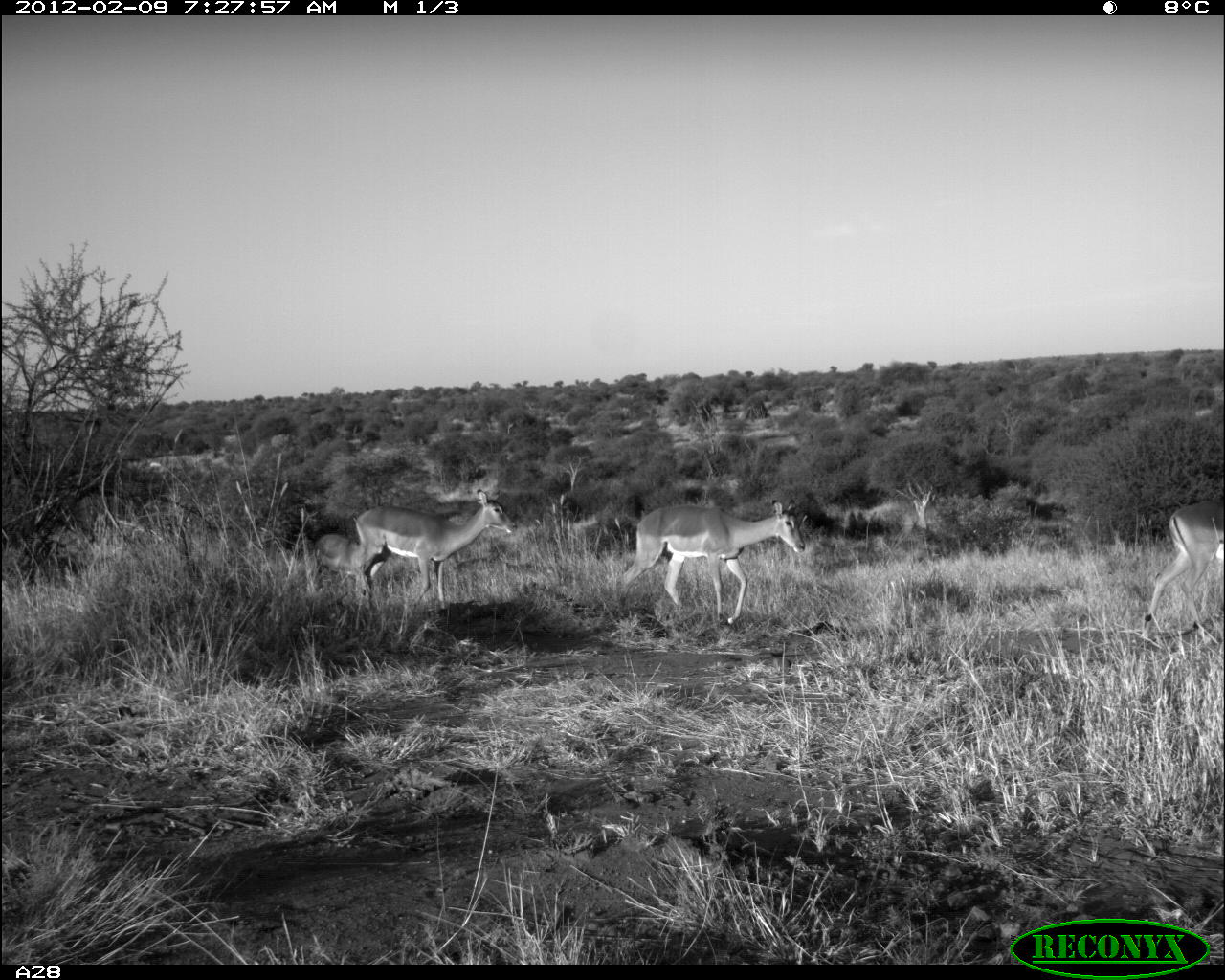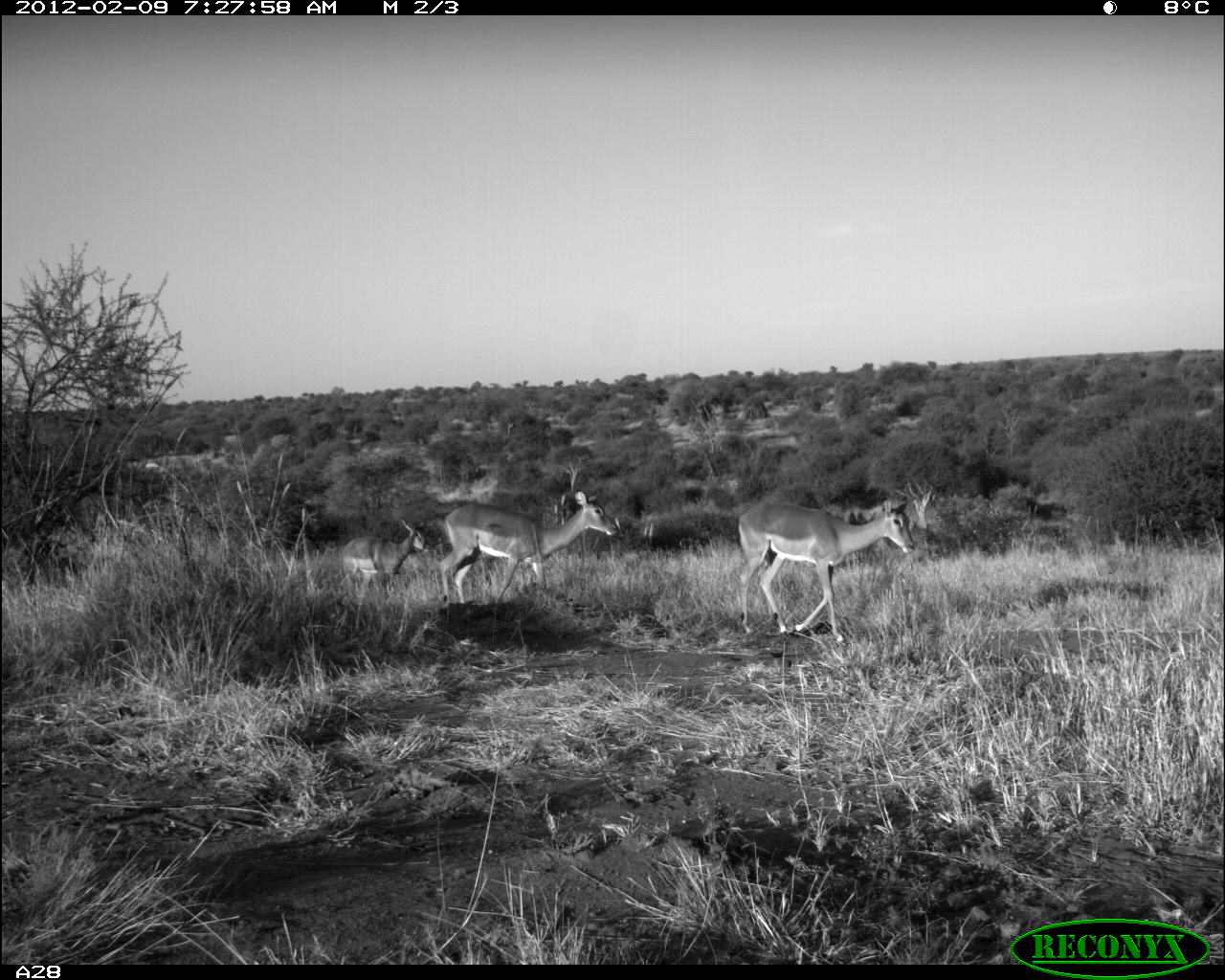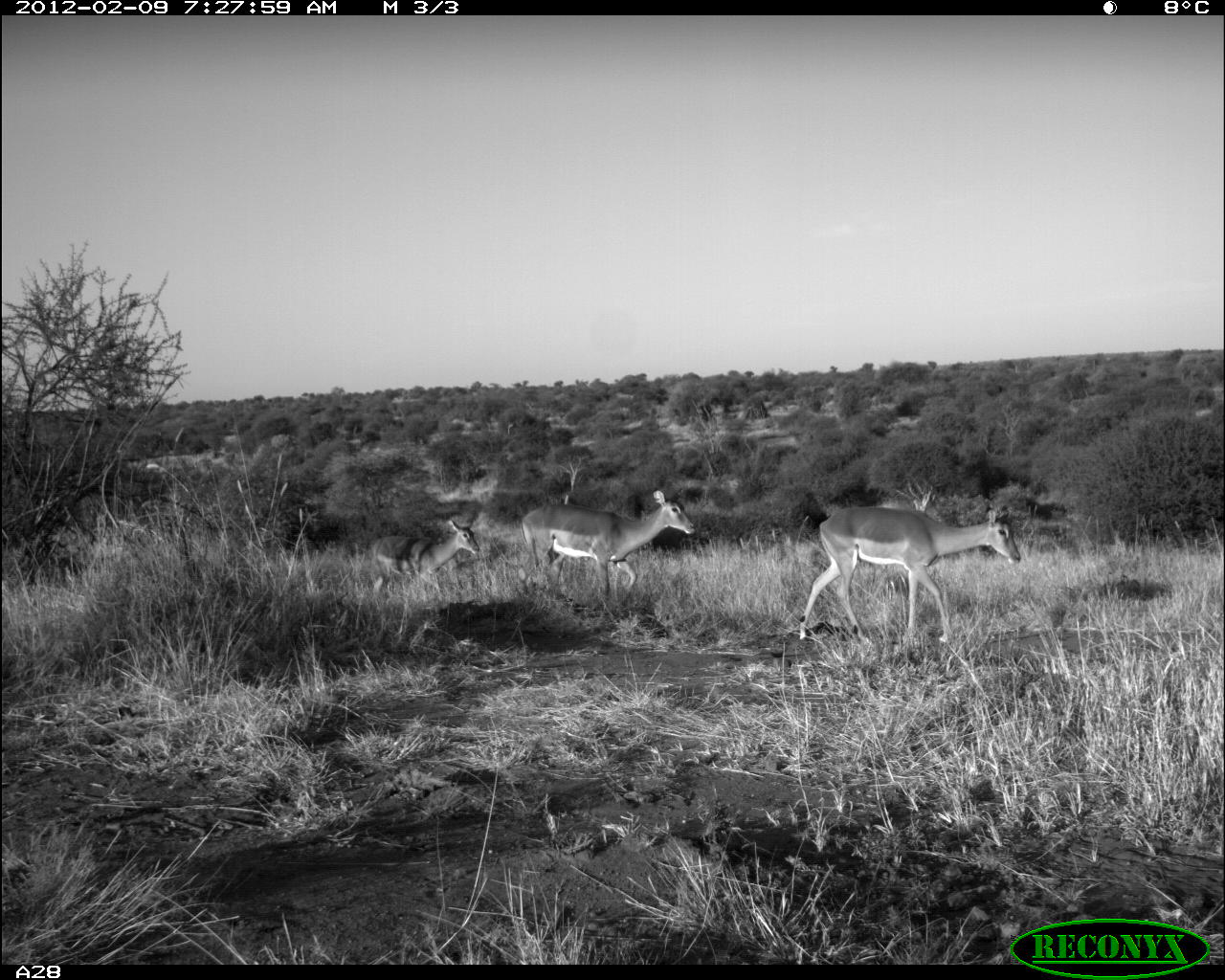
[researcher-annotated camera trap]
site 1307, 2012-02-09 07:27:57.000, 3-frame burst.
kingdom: Animalia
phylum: Chordata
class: Mammalia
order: Artiodactyla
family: Bovidae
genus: Aepyceros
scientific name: Aepyceros melampus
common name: impala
Aepyceros melampus (impala), count 3.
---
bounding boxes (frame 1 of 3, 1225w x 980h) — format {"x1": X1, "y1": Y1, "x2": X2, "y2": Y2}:
aepyceros melampus: {"x1": 619, "y1": 500, "x2": 808, "y2": 623}; {"x1": 354, "y1": 489, "x2": 517, "y2": 610}; {"x1": 1142, "y1": 502, "x2": 1225, "y2": 641}; {"x1": 313, "y1": 531, "x2": 388, "y2": 594}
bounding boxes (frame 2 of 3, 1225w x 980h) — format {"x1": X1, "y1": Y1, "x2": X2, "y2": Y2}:
aepyceros melampus: {"x1": 738, "y1": 498, "x2": 916, "y2": 644}; {"x1": 437, "y1": 486, "x2": 620, "y2": 612}; {"x1": 337, "y1": 517, "x2": 427, "y2": 590}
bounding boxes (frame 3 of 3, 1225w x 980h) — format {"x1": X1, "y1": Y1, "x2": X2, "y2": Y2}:
aepyceros melampus: {"x1": 797, "y1": 505, "x2": 1022, "y2": 642}; {"x1": 518, "y1": 489, "x2": 696, "y2": 611}; {"x1": 368, "y1": 515, "x2": 481, "y2": 594}